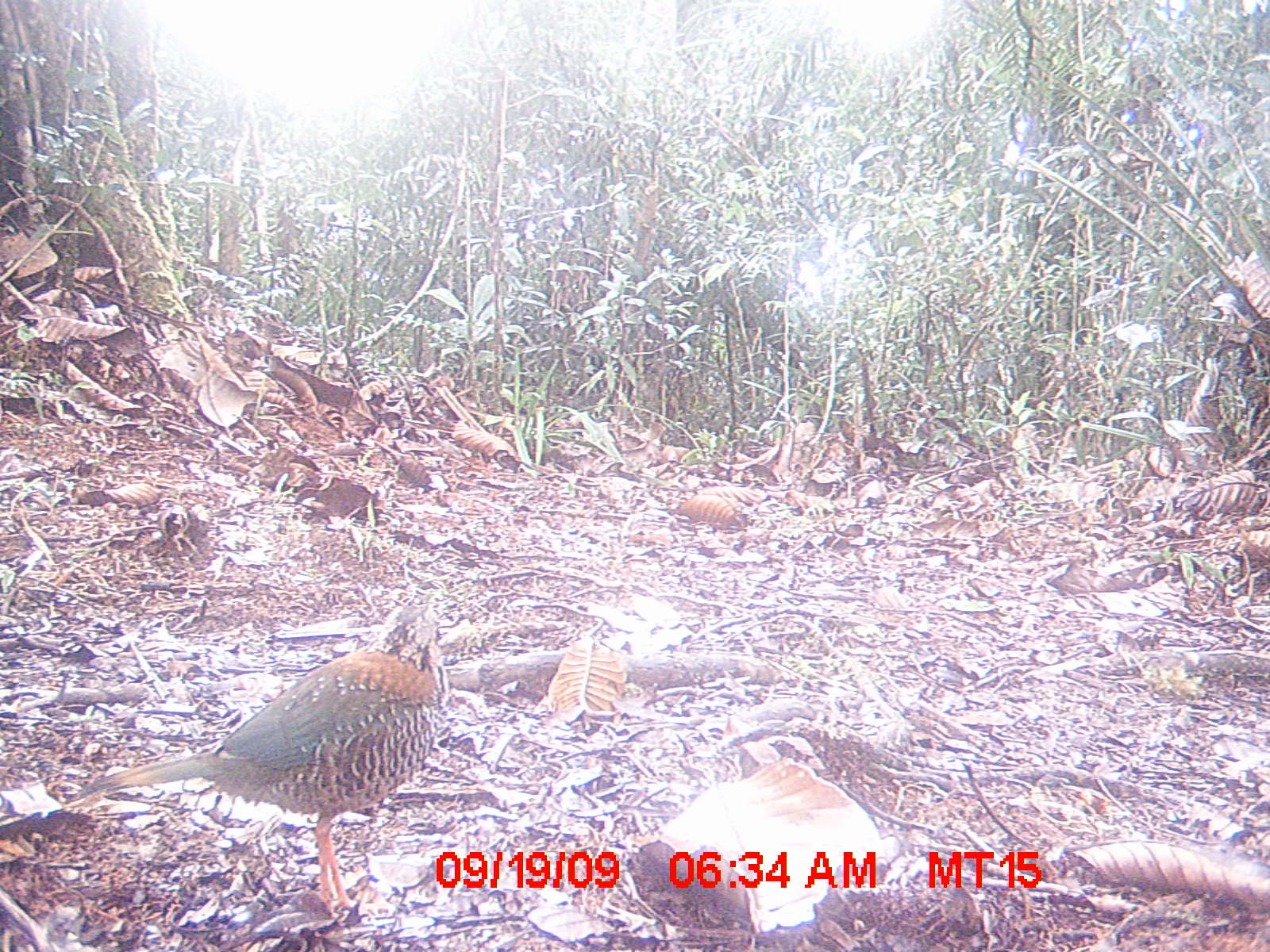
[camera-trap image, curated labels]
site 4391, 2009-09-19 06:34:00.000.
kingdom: Animalia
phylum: Chordata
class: Aves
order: Coraciiformes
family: Brachypteraciidae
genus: Brachypteracias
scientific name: Brachypteracias squamiger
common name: scaly ground-roller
Brachypteracias squamiger (scaly ground-roller), count 1.